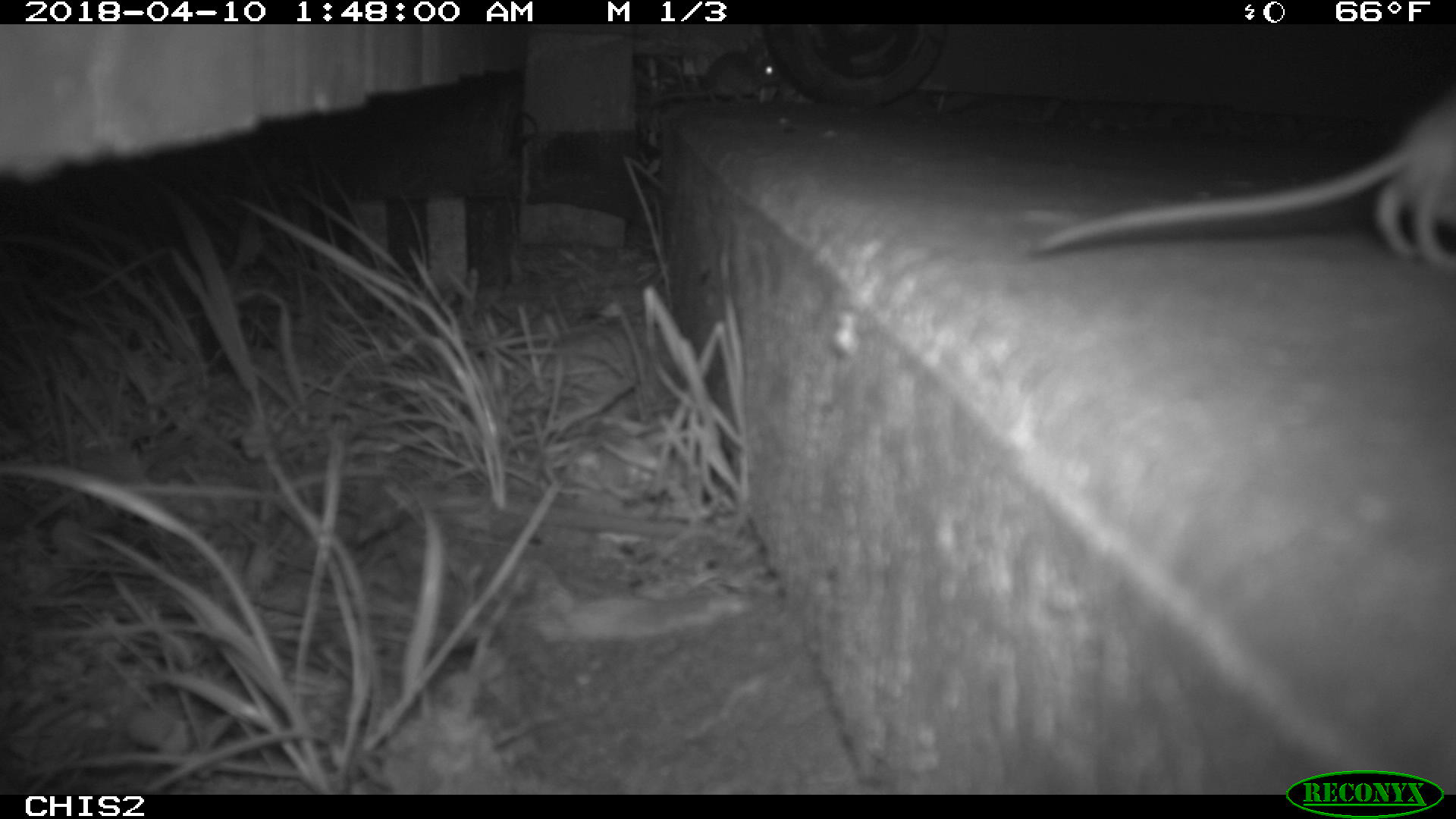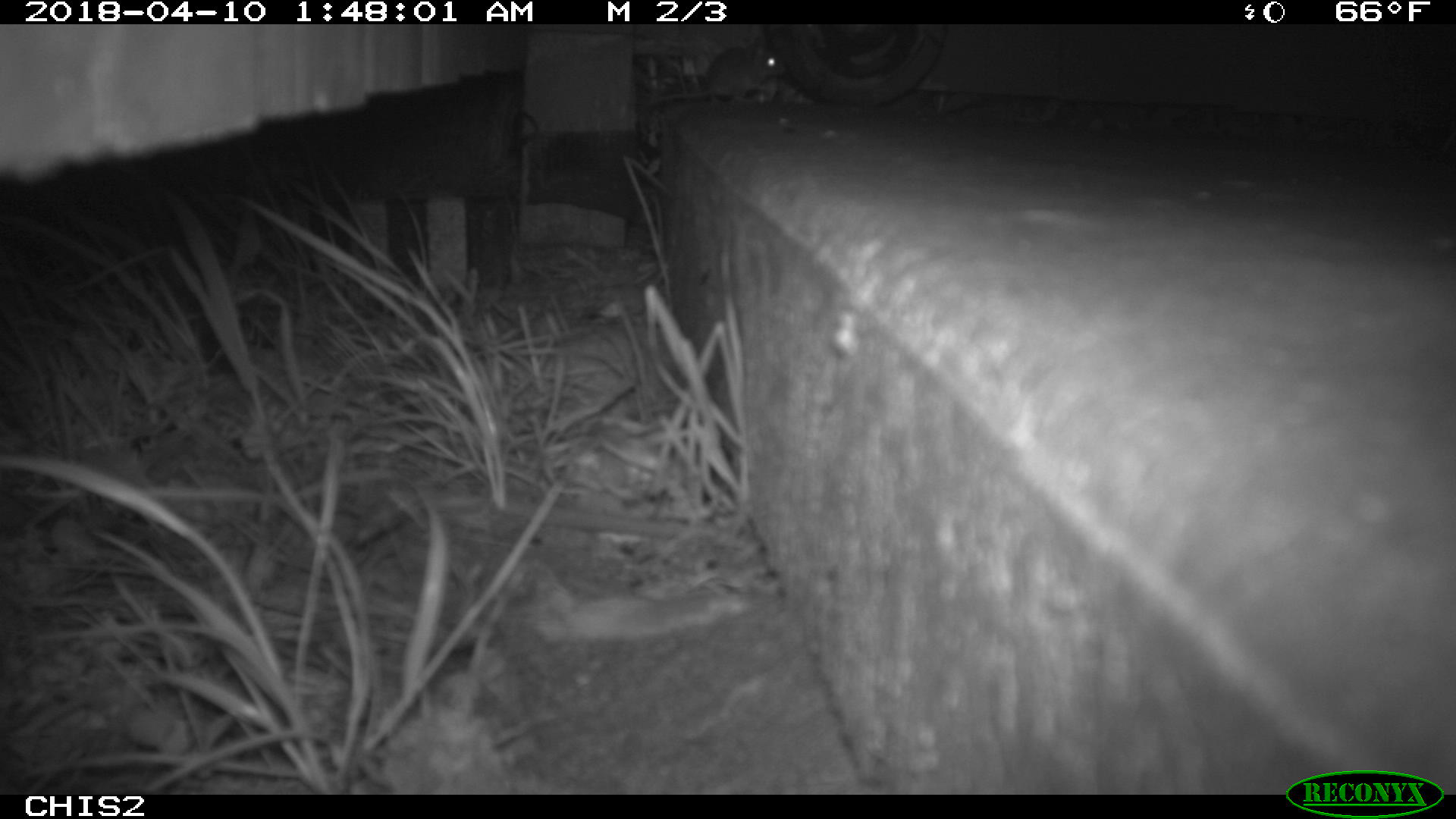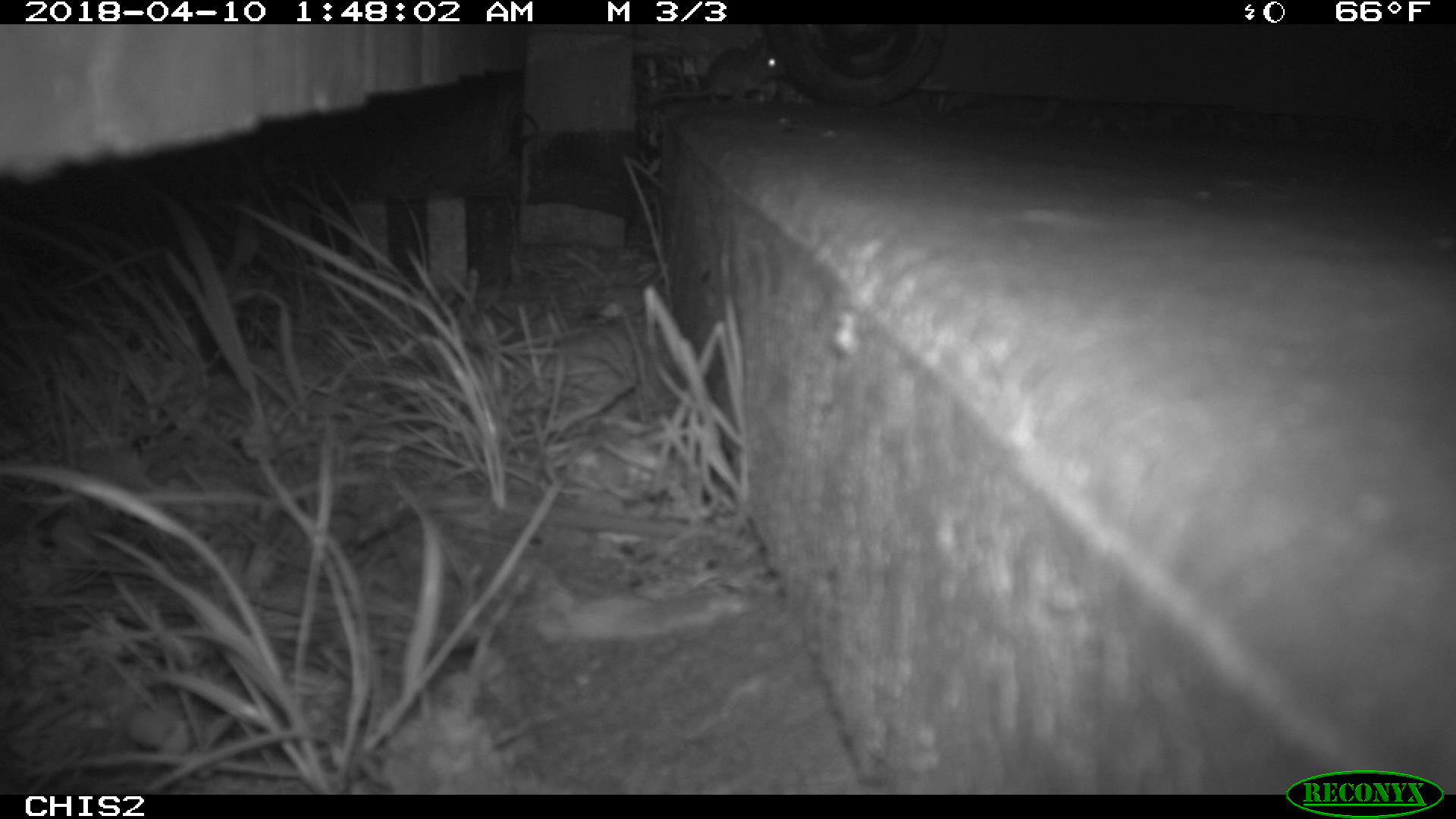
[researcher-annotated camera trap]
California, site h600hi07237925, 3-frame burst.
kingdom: Animalia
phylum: Chordata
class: Mammalia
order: Rodentia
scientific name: Rodentia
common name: rodent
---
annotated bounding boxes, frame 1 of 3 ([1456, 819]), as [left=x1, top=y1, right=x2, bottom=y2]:
rodent: [left=1035, top=85, right=1455, bottom=268]; [left=651, top=39, right=785, bottom=108]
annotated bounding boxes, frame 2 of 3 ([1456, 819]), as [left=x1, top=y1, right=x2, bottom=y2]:
rodent: [left=642, top=35, right=783, bottom=103]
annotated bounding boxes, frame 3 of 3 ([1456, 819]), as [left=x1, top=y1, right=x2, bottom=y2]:
rodent: [left=646, top=41, right=786, bottom=102]